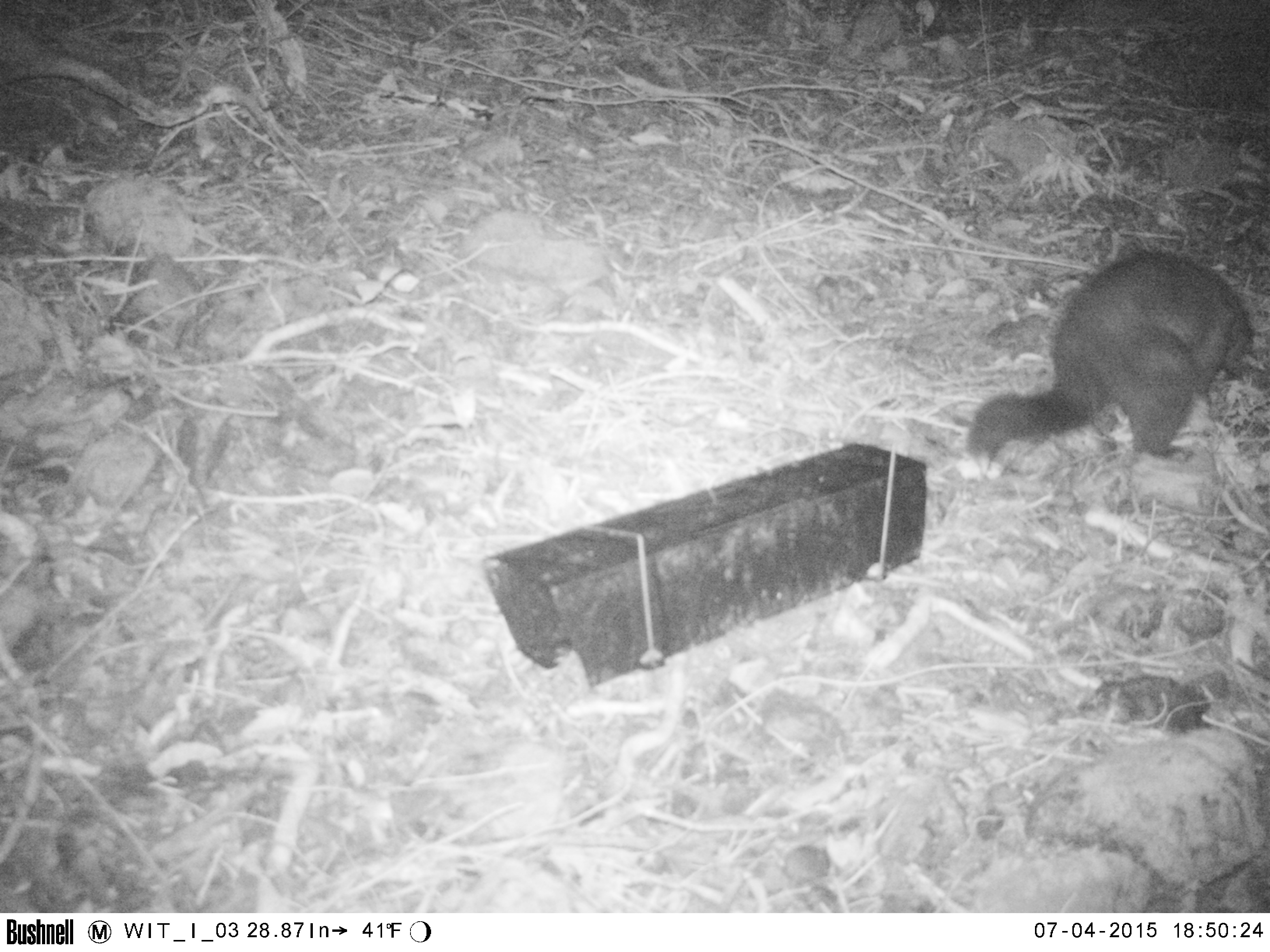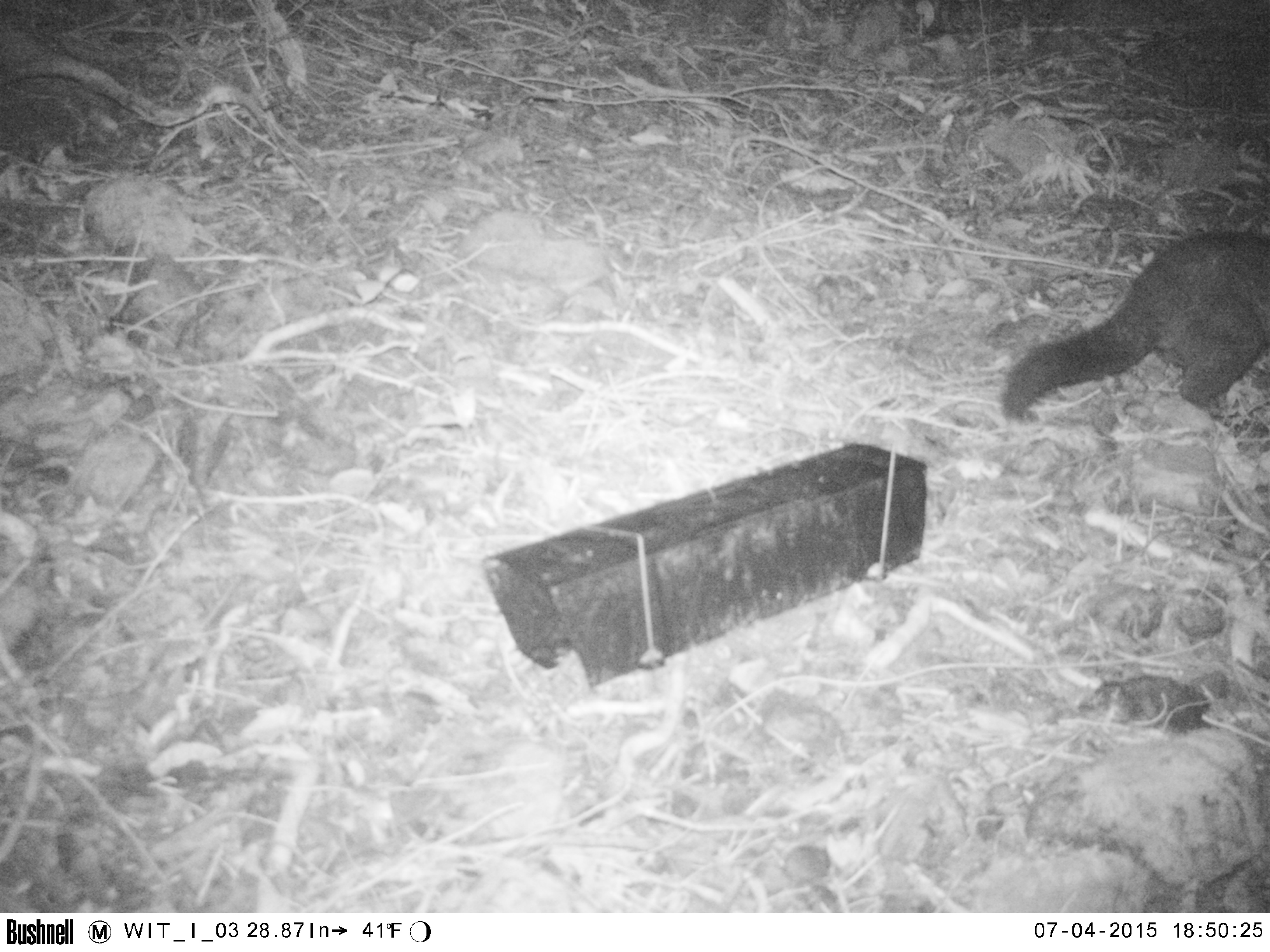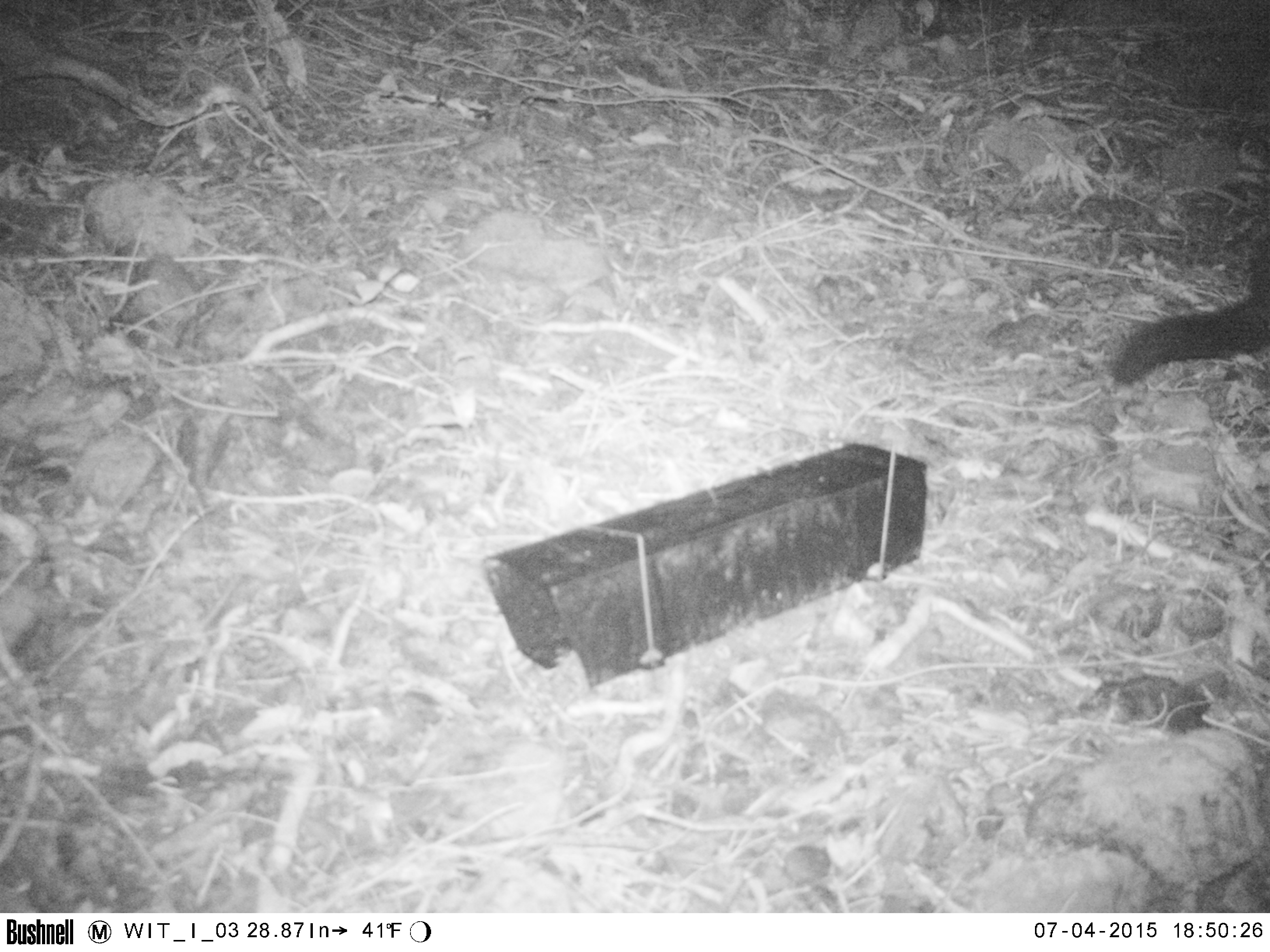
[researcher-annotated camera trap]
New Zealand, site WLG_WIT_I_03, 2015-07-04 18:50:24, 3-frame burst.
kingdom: Animalia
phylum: Chordata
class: Mammalia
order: Diprotodontia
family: Phalangeridae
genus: Trichosurus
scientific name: Trichosurus vulpecula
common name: common brushtail possum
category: possum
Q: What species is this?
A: Possum (common brushtail possum) (Trichosurus vulpecula).